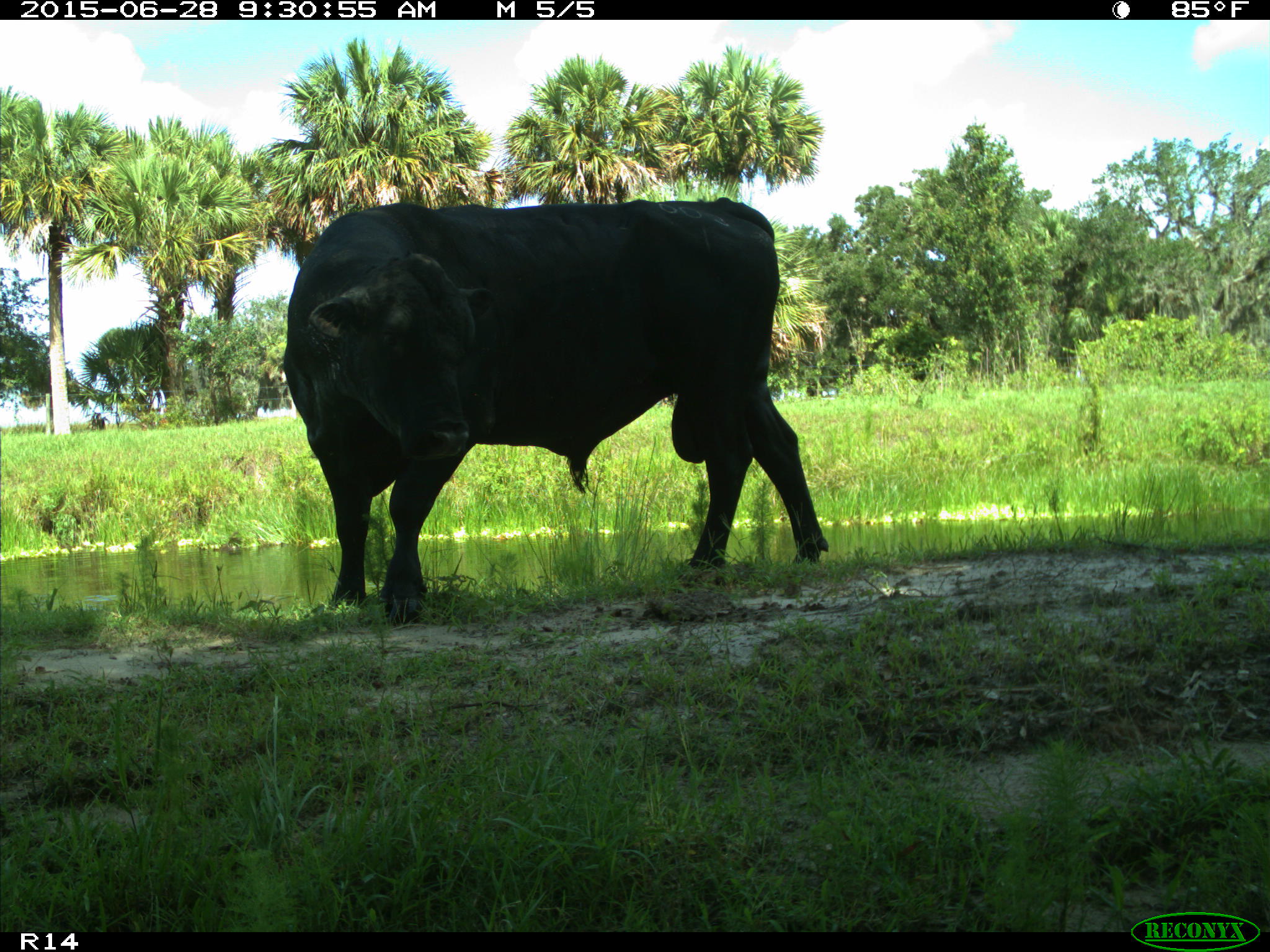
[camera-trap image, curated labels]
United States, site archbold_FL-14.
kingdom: Animalia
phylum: Chordata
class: Mammalia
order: Artiodactyla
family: Bovidae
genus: Bos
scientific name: Bos taurus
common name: domestic cow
Bos taurus (domestic cow).